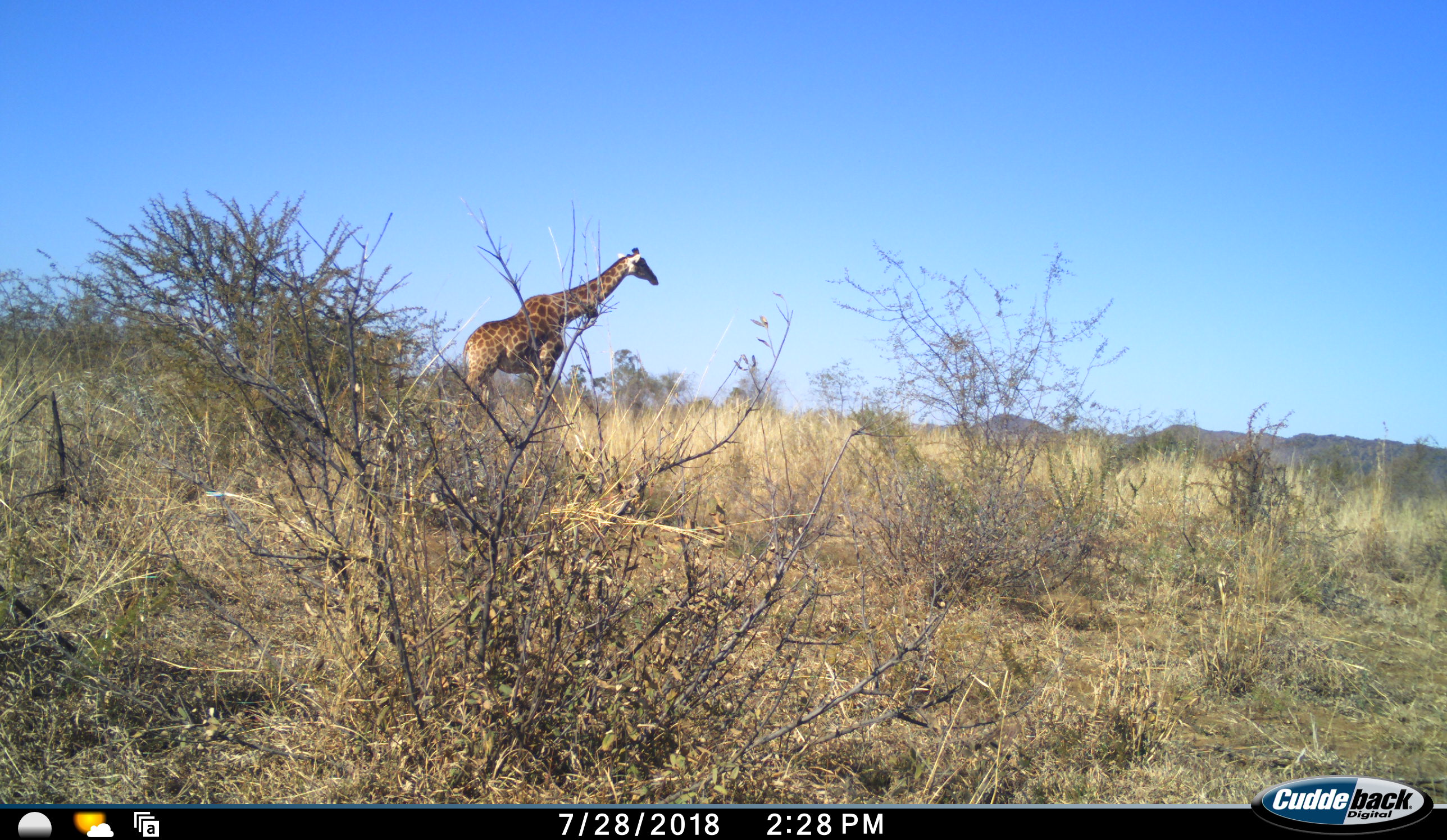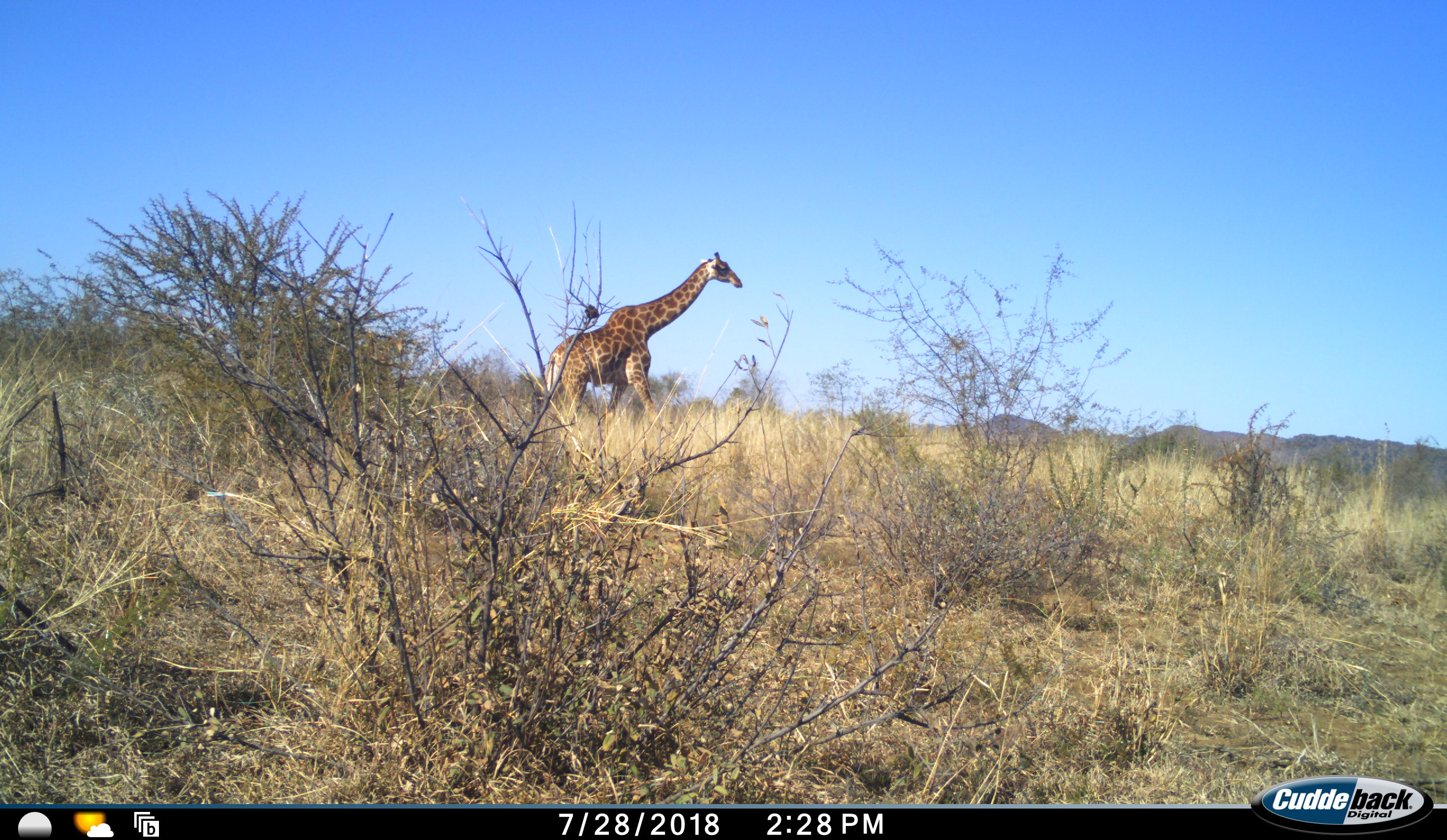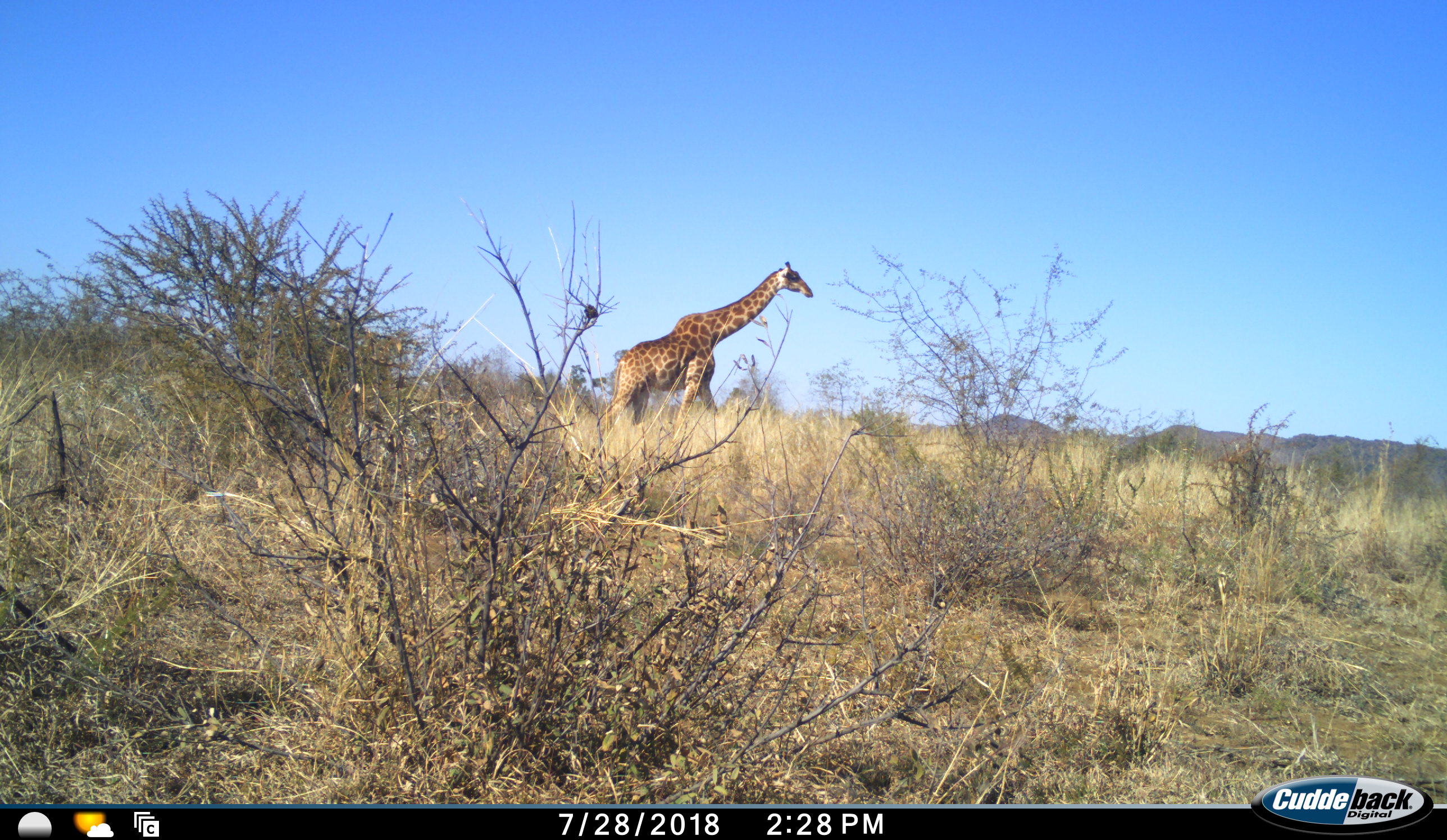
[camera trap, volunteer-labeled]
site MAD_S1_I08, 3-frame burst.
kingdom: Animalia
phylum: Chordata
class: Mammalia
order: Artiodactyla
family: Giraffidae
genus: Giraffa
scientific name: Giraffa camelopardalis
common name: giraffe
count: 1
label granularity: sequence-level